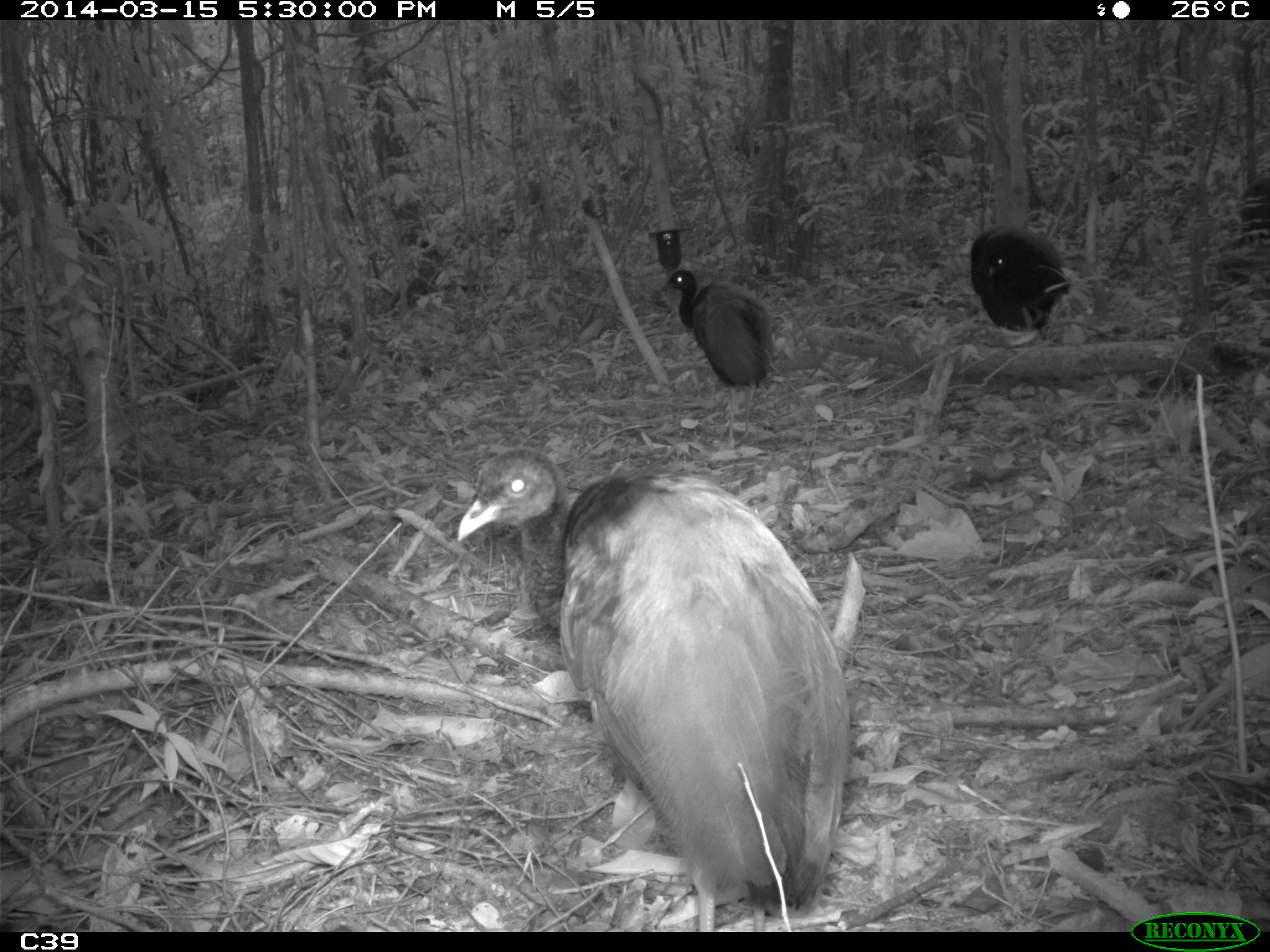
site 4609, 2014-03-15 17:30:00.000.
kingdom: Animalia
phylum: Chordata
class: Aves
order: Gruiformes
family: Psophiidae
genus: Psophia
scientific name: Psophia crepitans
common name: gray-winged trumpeter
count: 8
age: adult